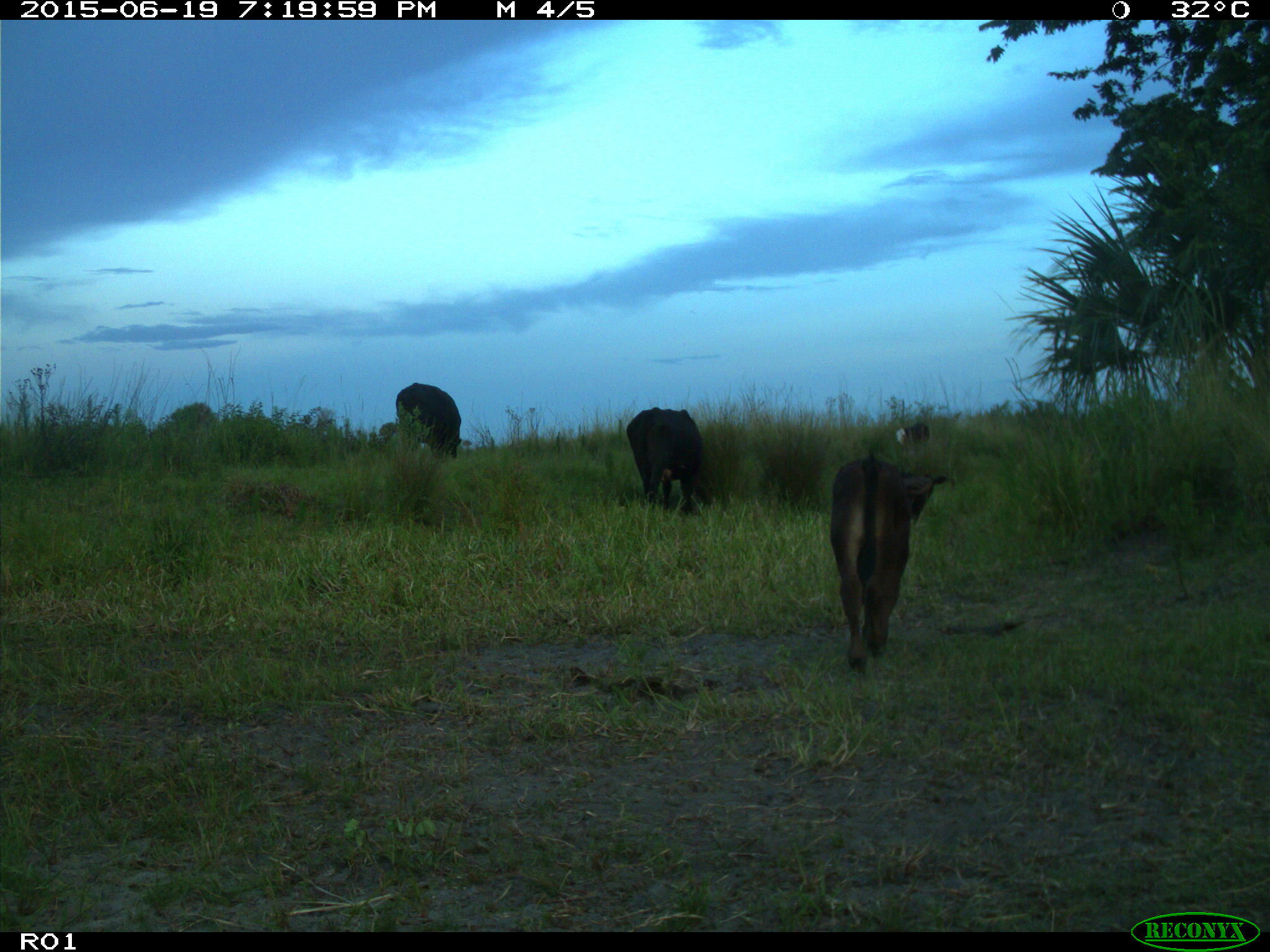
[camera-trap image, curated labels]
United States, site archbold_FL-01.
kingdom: Animalia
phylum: Chordata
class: Mammalia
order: Artiodactyla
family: Bovidae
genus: Bos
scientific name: Bos taurus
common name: domestic cow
Bos taurus (domestic cow).